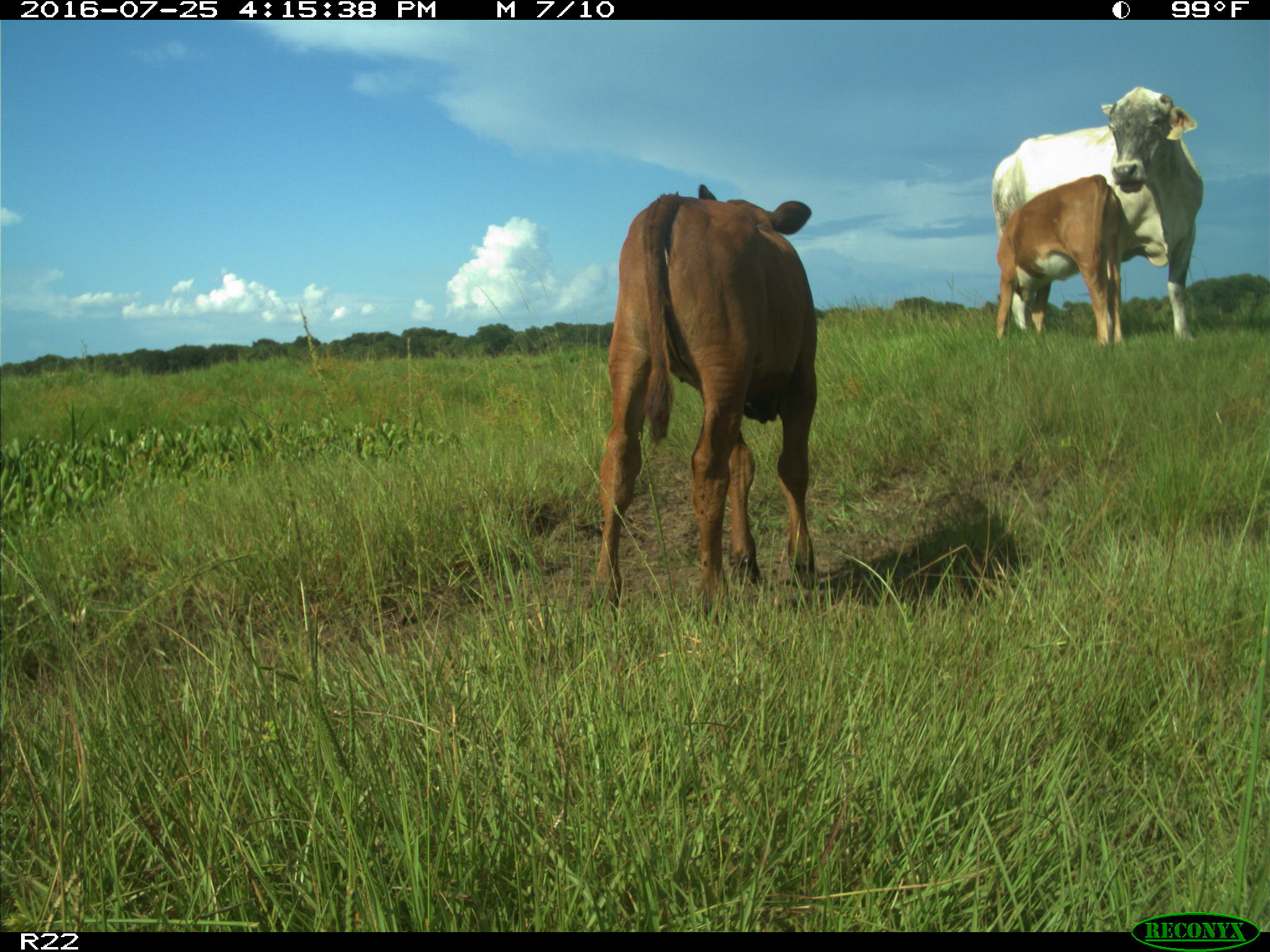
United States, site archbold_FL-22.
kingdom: Animalia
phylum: Chordata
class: Mammalia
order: Artiodactyla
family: Bovidae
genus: Bos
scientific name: Bos taurus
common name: domestic cow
Bos taurus (domestic cow).